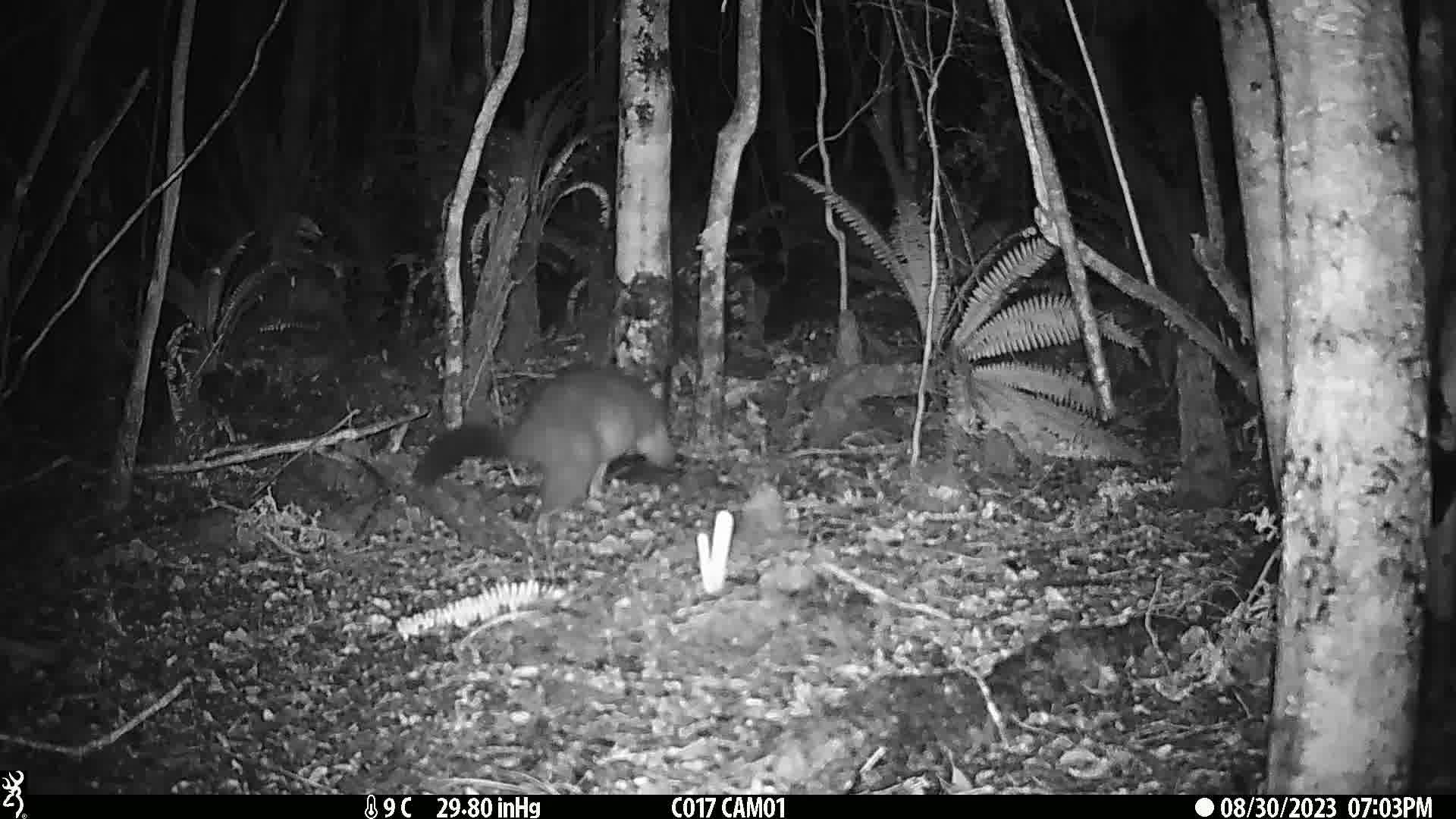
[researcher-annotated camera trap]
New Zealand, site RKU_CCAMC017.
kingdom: Animalia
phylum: Chordata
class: Mammalia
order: Diprotodontia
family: Phalangeridae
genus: Trichosurus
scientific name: Trichosurus vulpecula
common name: common brushtail possum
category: possum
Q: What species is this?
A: Possum (common brushtail possum) (Trichosurus vulpecula).